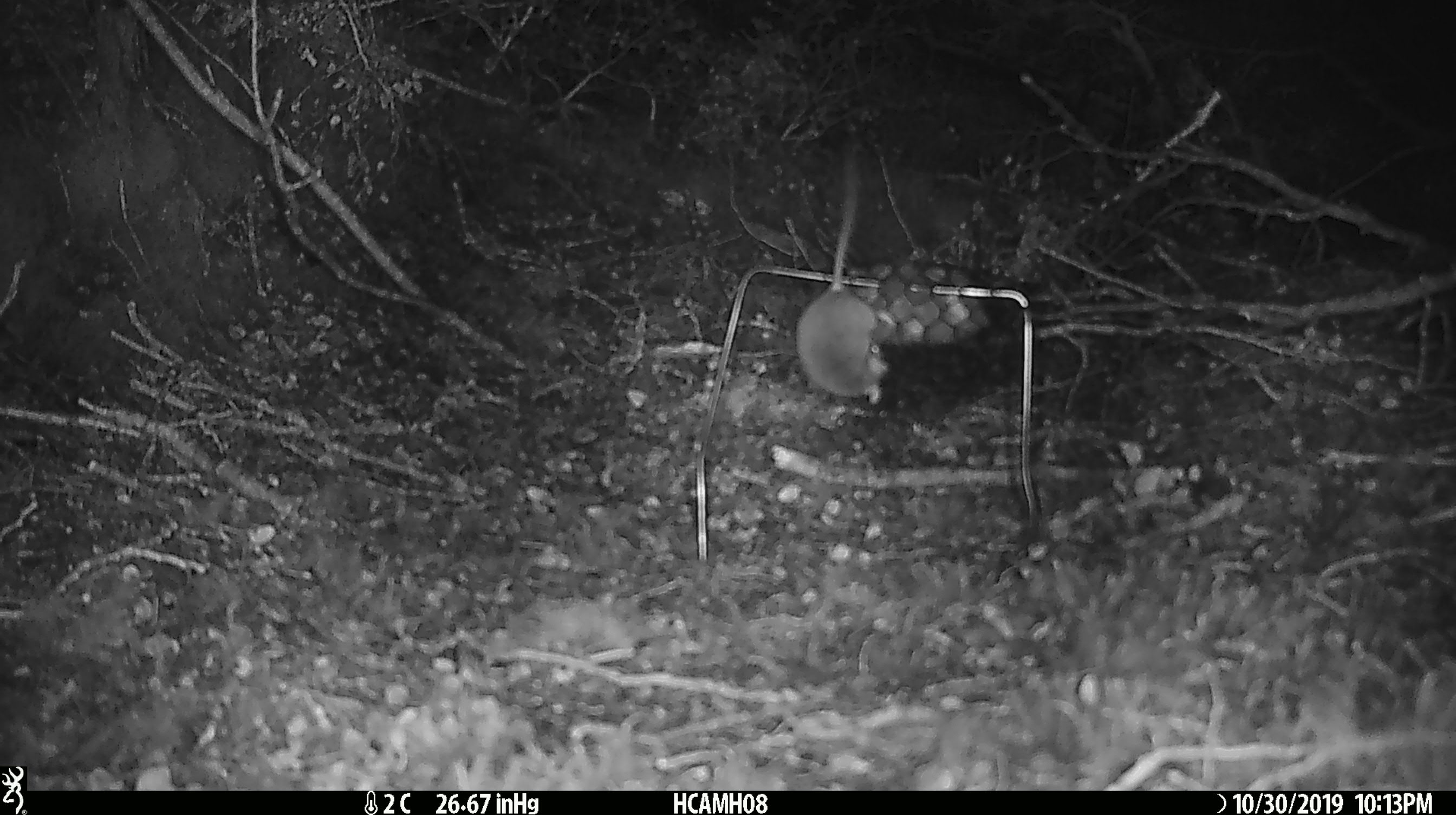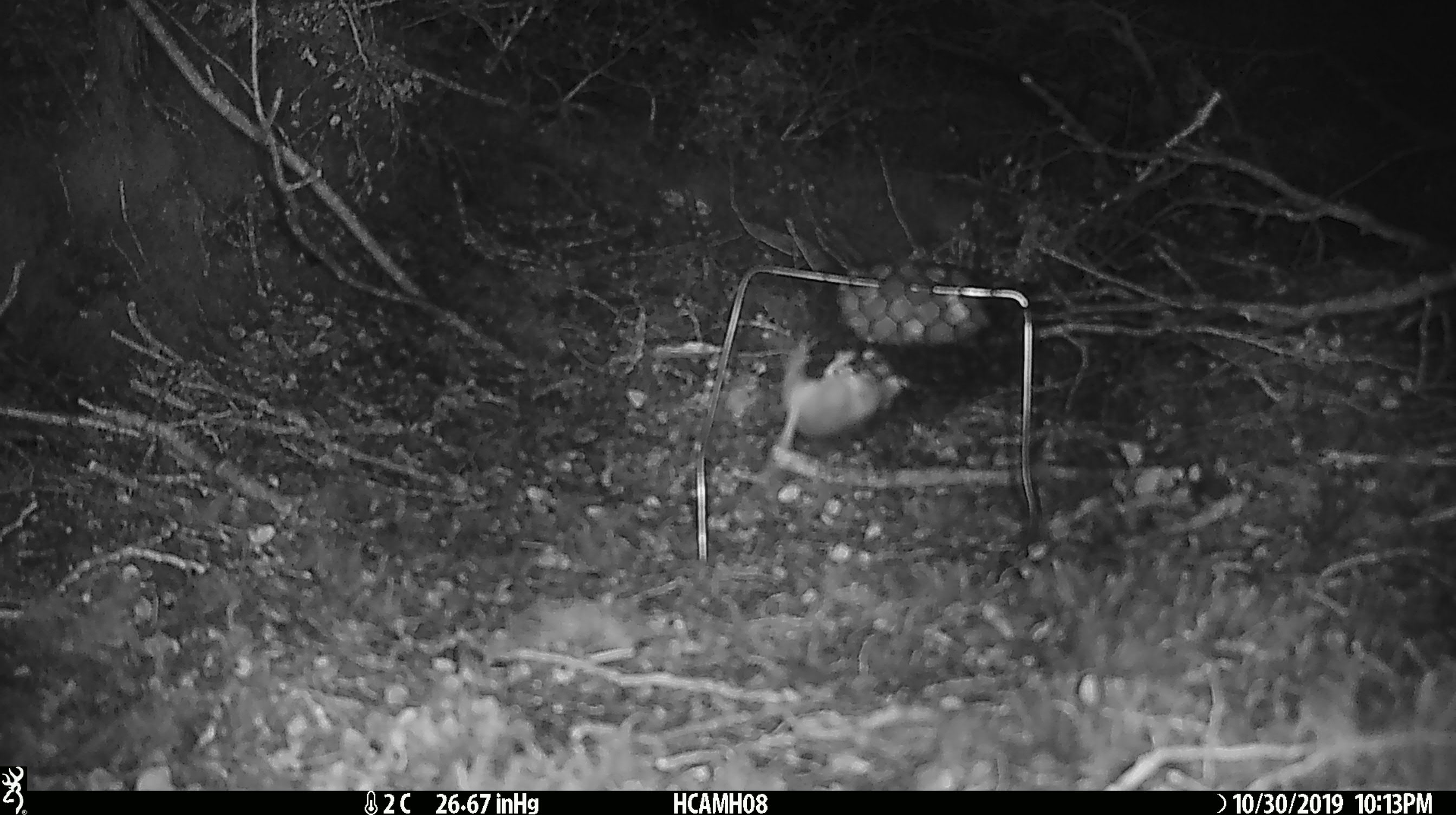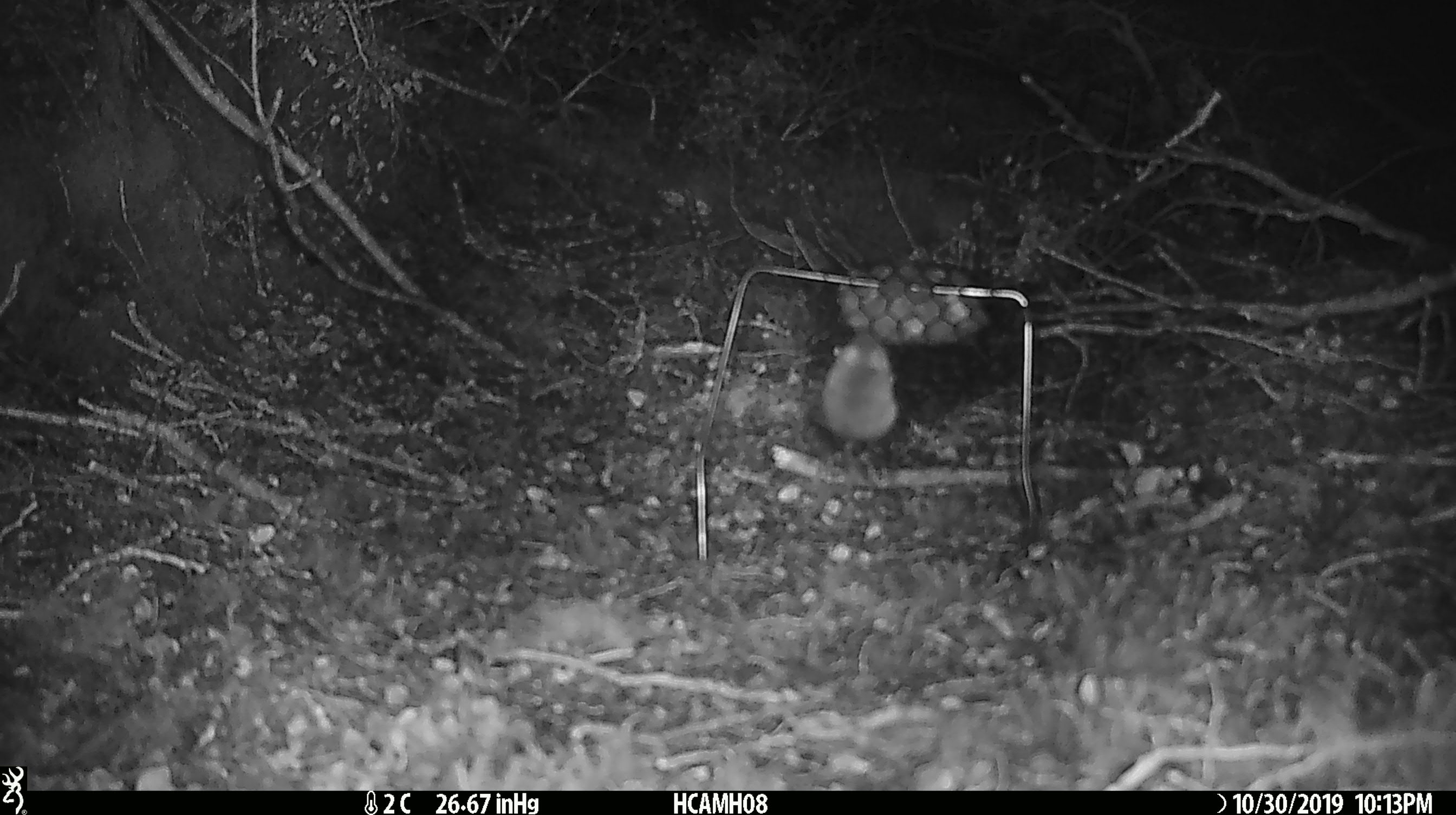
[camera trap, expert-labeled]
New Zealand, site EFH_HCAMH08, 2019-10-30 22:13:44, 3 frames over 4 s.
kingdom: Animalia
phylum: Chordata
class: Mammalia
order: Rodentia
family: Muridae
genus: Mus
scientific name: Mus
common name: mouse